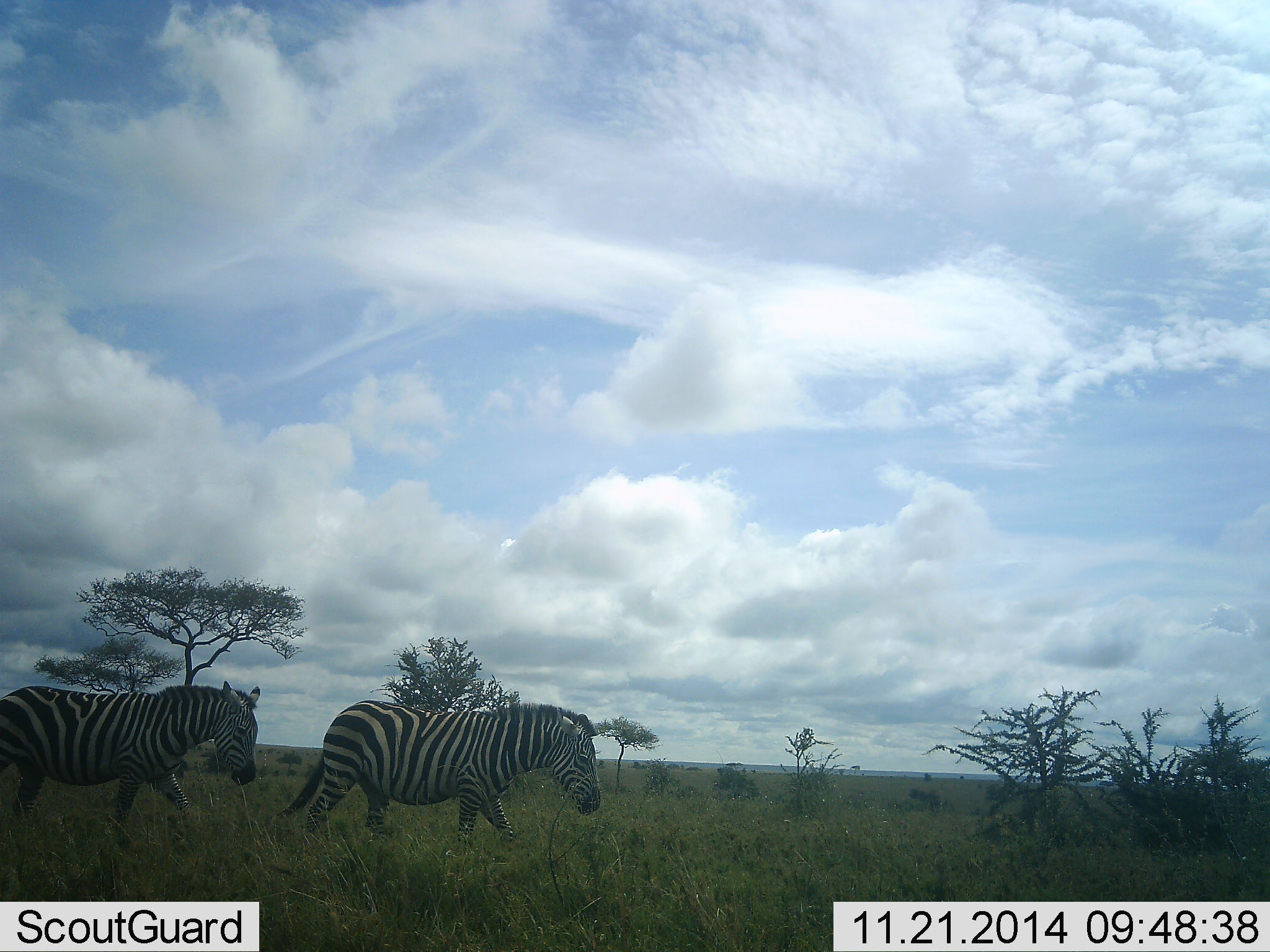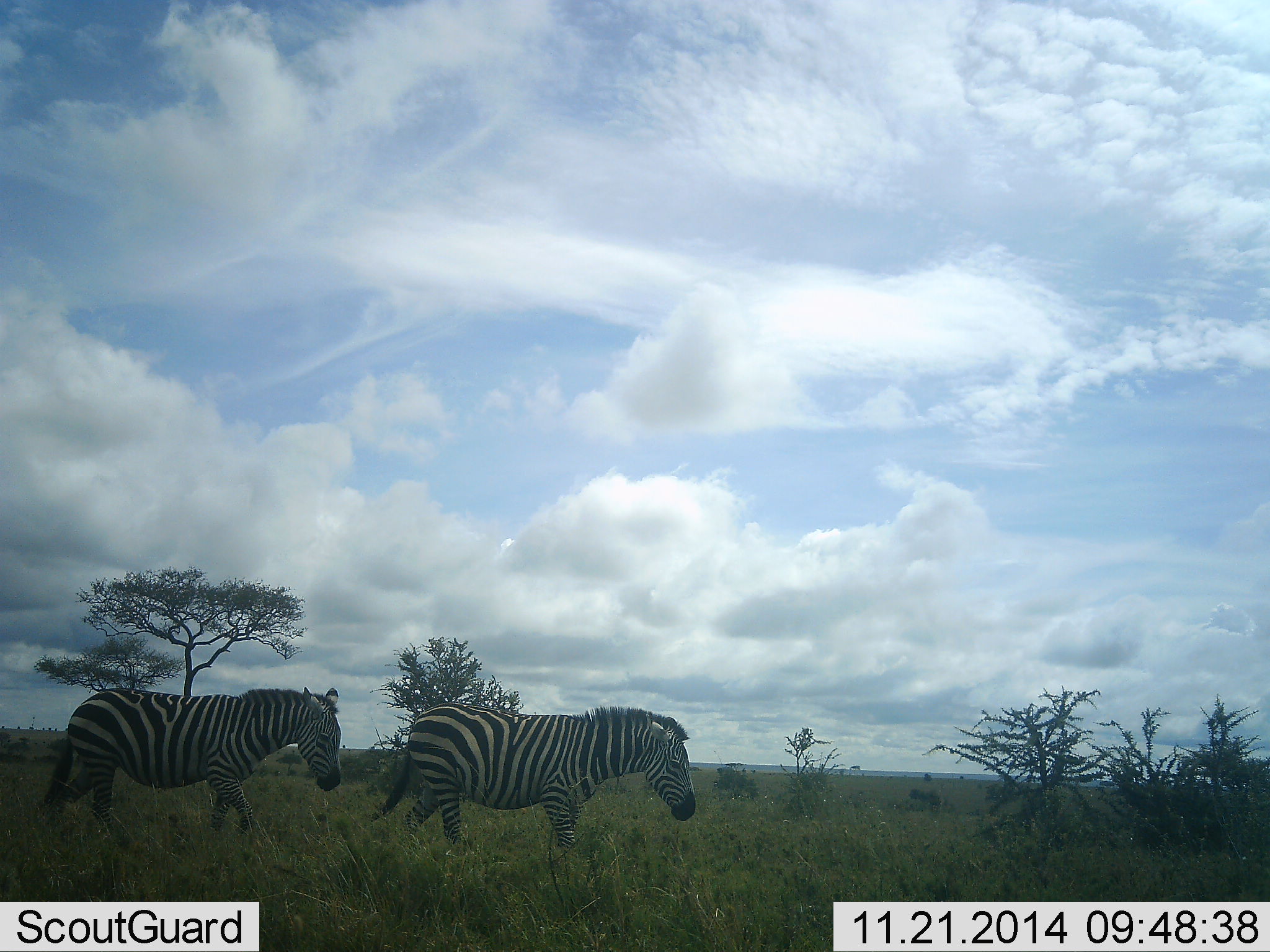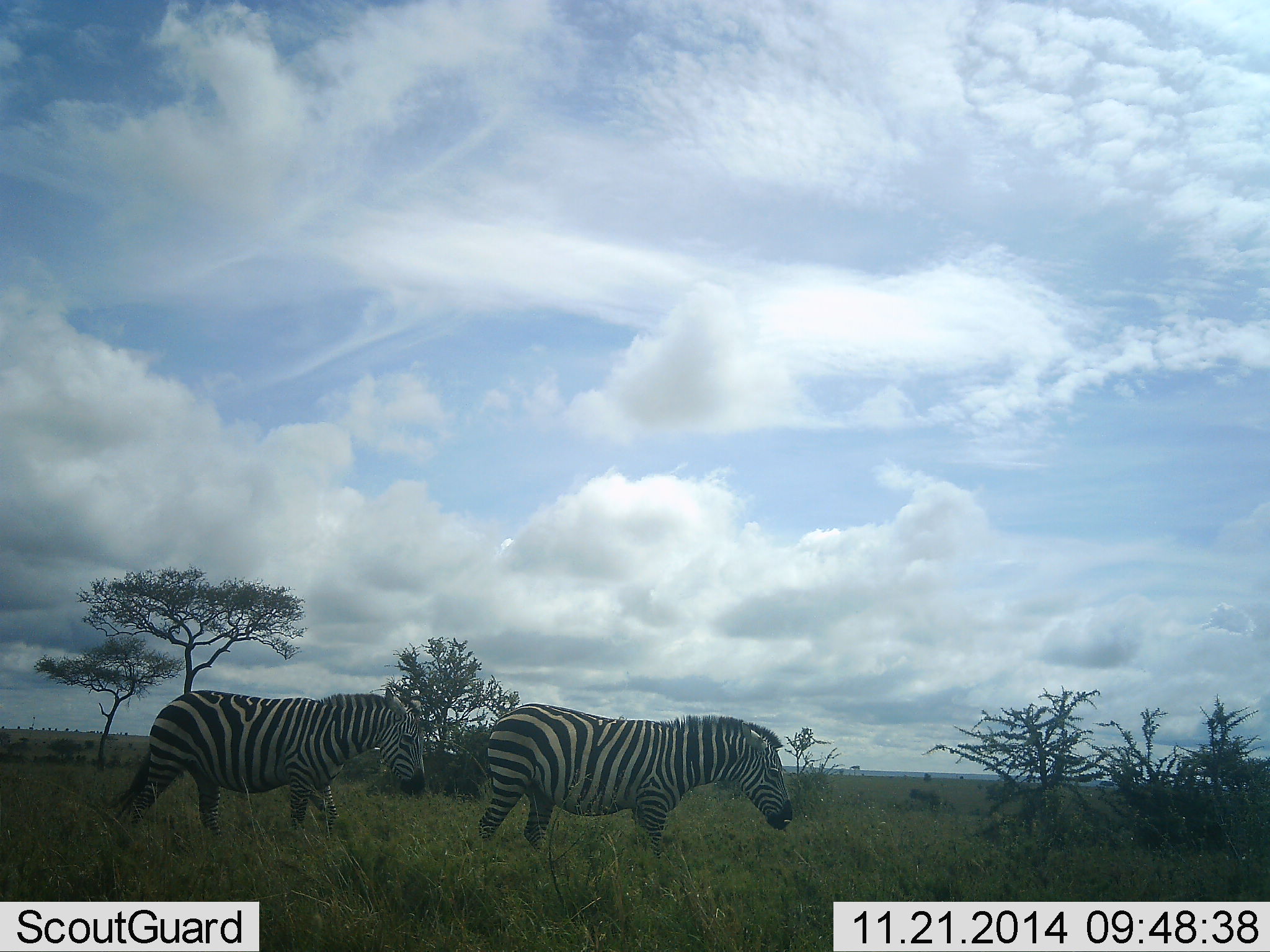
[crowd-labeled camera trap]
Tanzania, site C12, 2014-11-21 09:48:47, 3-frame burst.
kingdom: Animalia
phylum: Chordata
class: Mammalia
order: Perissodactyla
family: Equidae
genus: Equus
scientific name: Equus quagga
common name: plains zebra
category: zebra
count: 2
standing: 0%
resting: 0%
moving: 100%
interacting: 0%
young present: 0%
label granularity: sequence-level